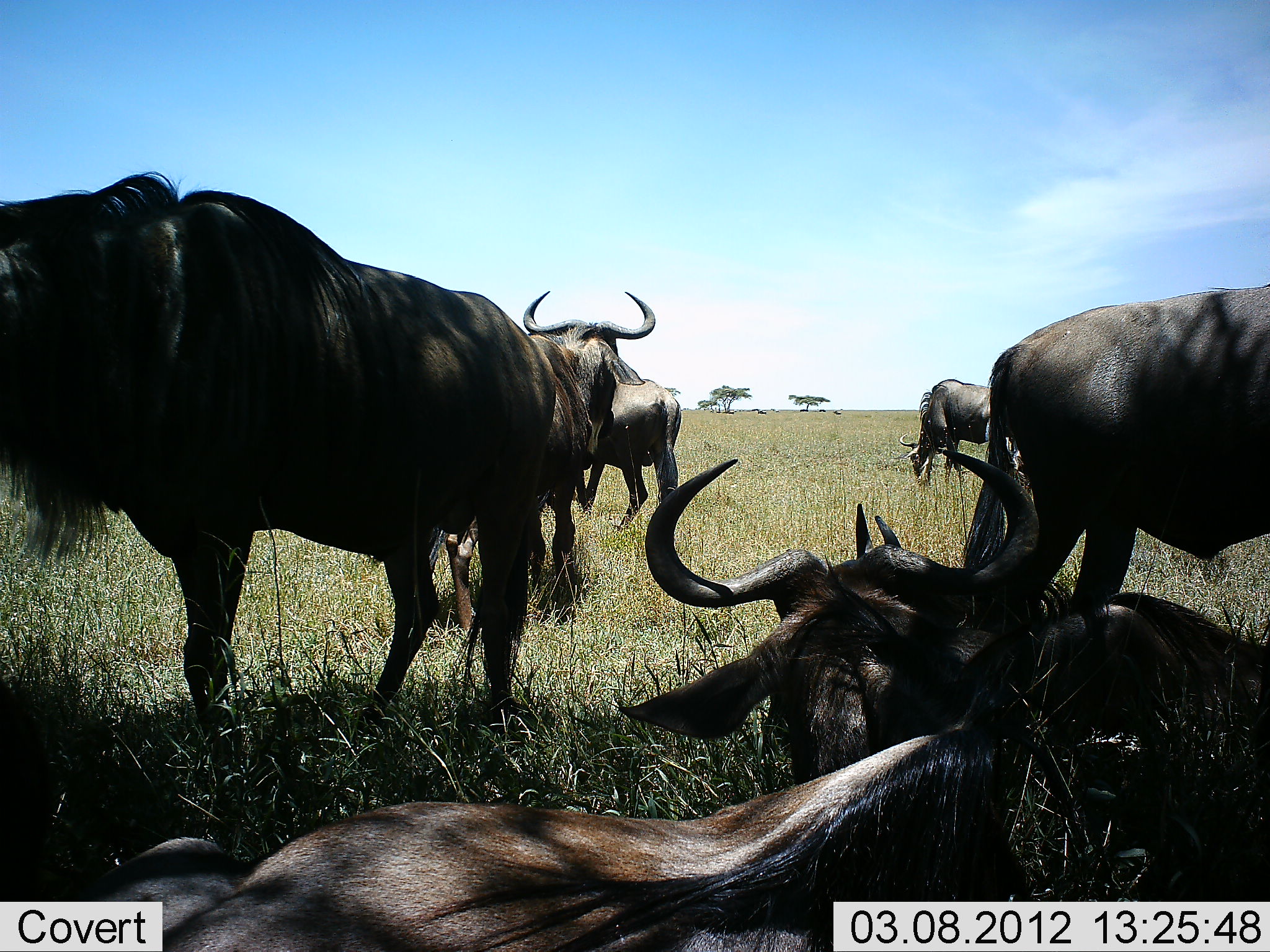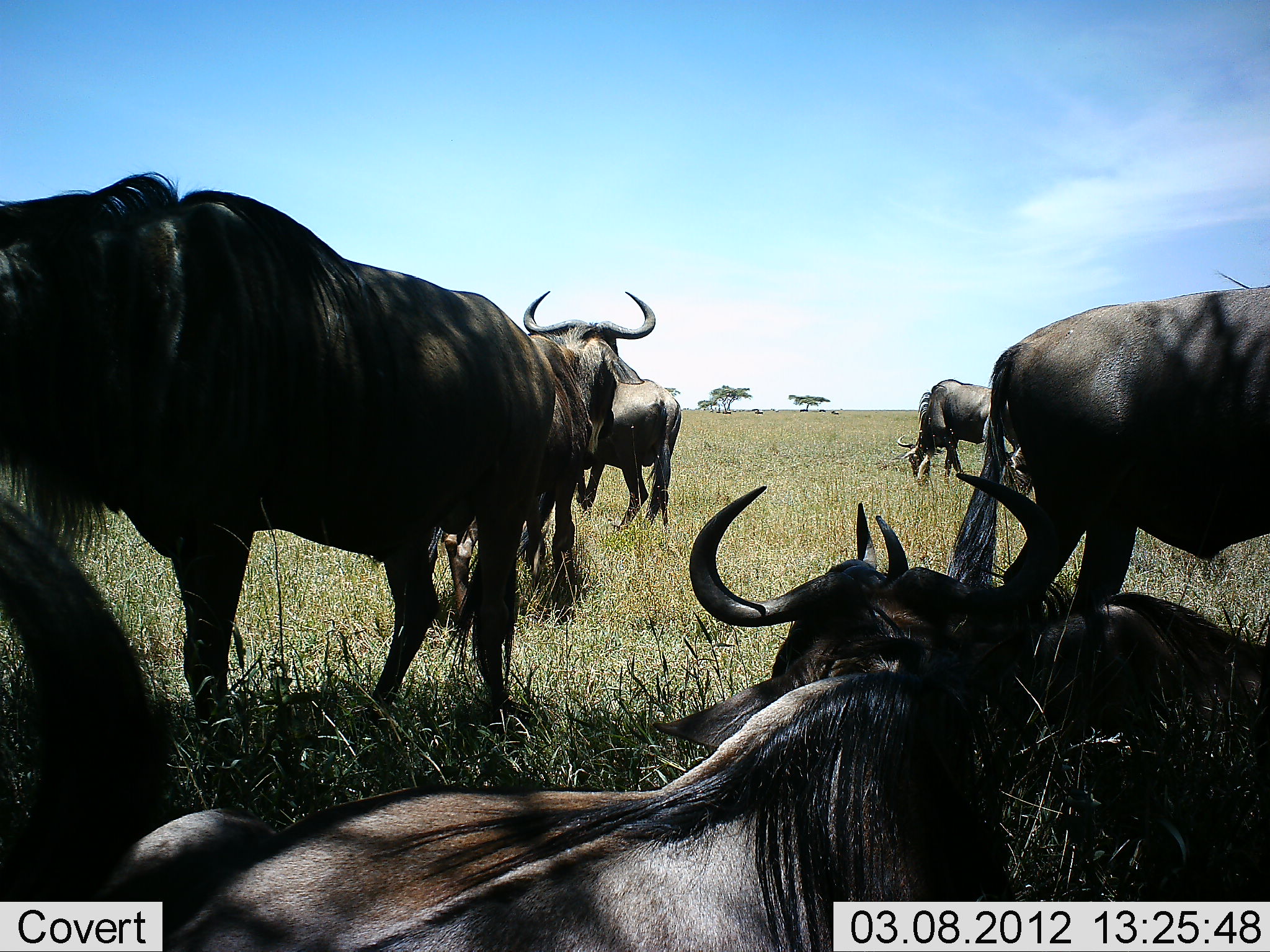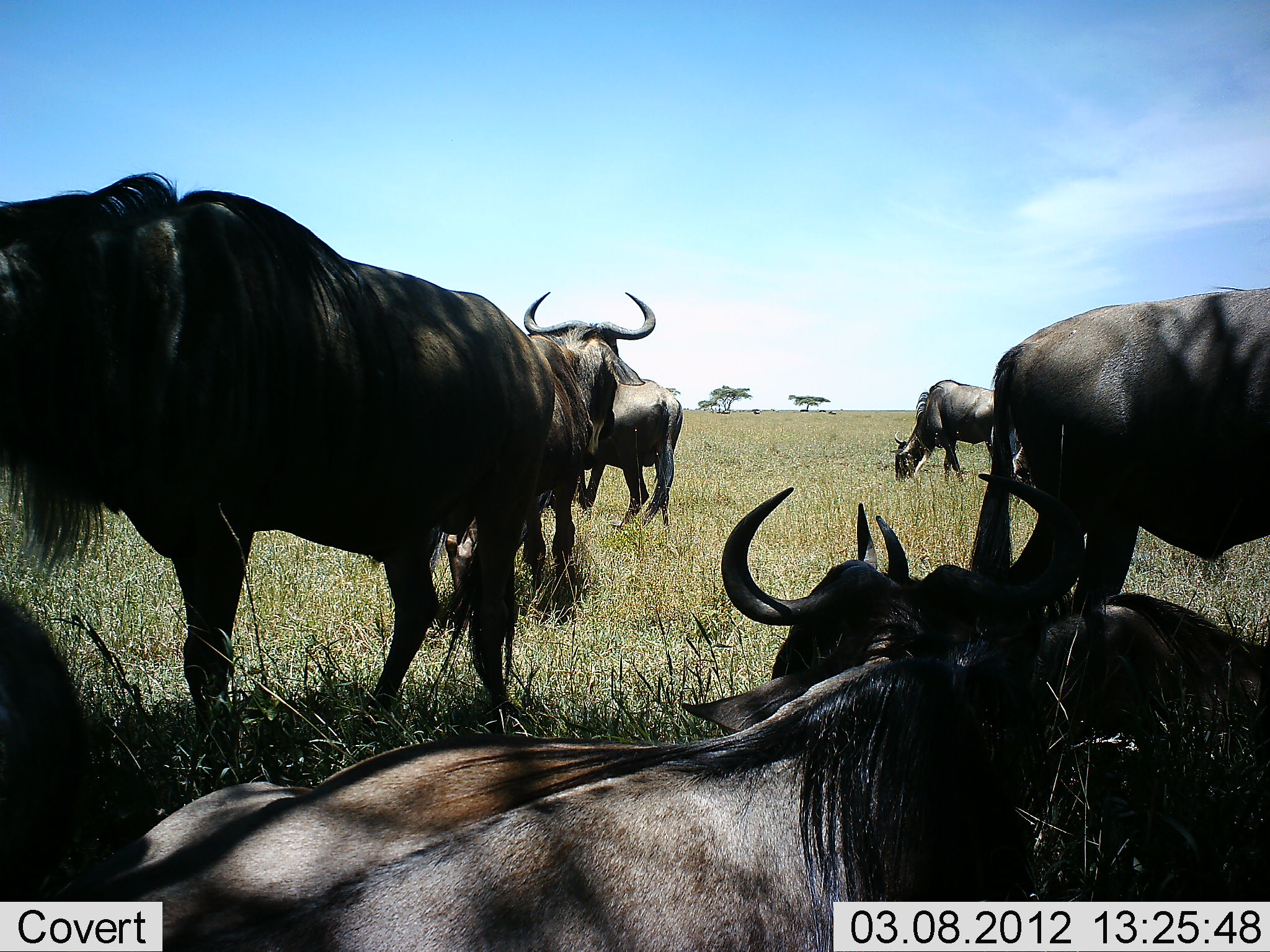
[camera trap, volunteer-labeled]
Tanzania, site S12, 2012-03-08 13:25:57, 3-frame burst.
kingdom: Animalia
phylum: Chordata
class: Mammalia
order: Artiodactyla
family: Bovidae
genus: Connochaetes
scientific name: Connochaetes taurinus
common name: blue wildebeest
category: wildebeest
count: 7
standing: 65%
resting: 87%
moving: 13%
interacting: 9%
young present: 0%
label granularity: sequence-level